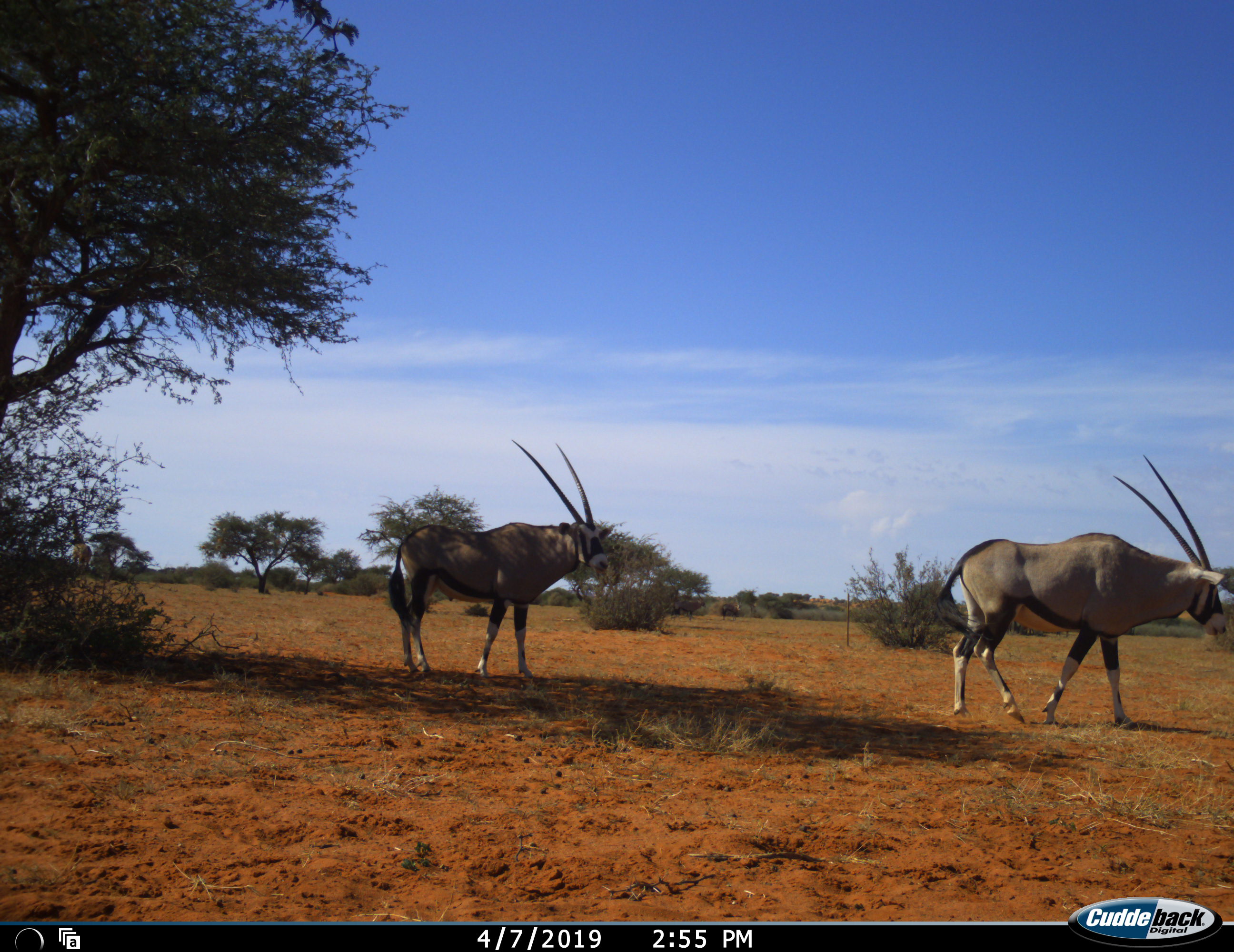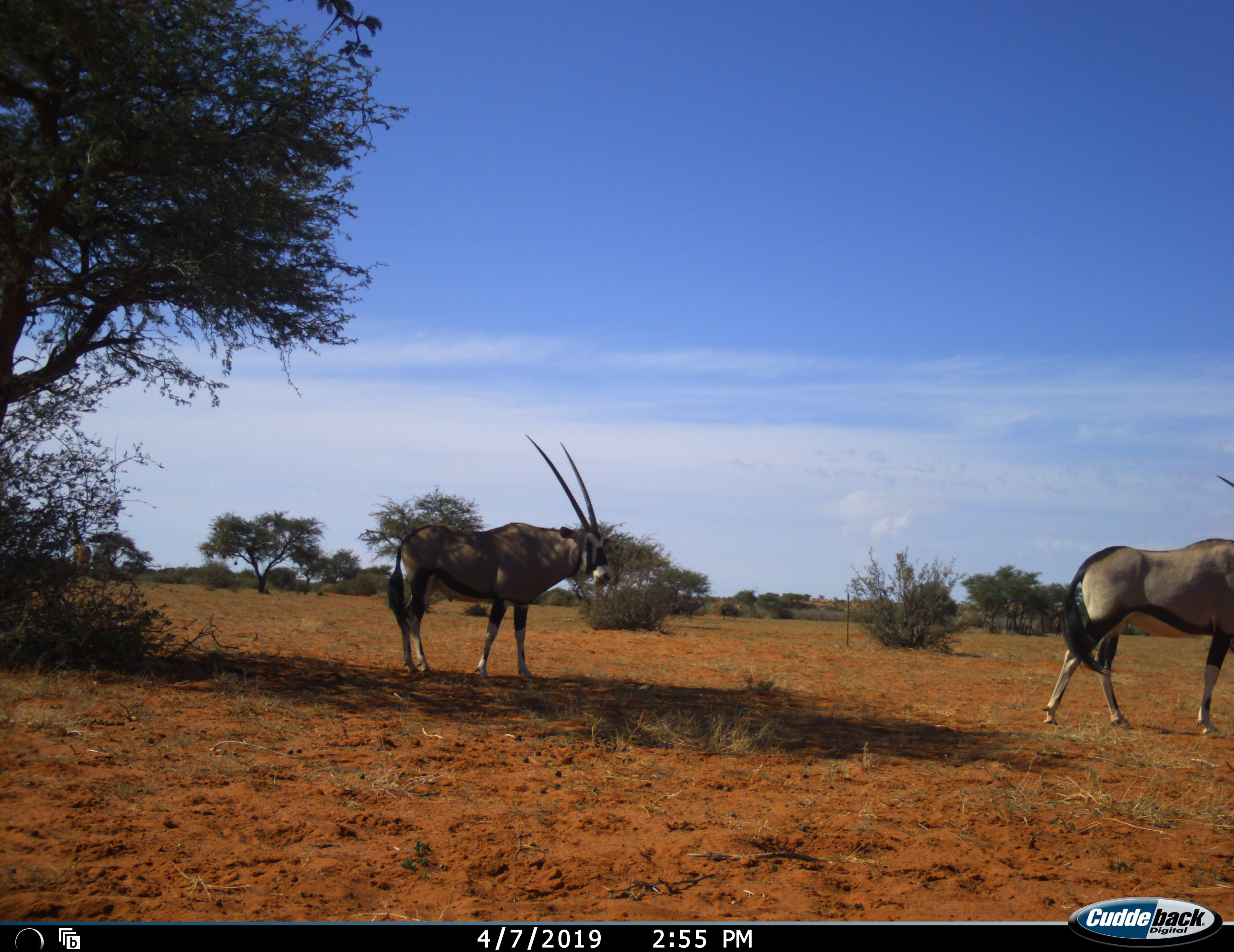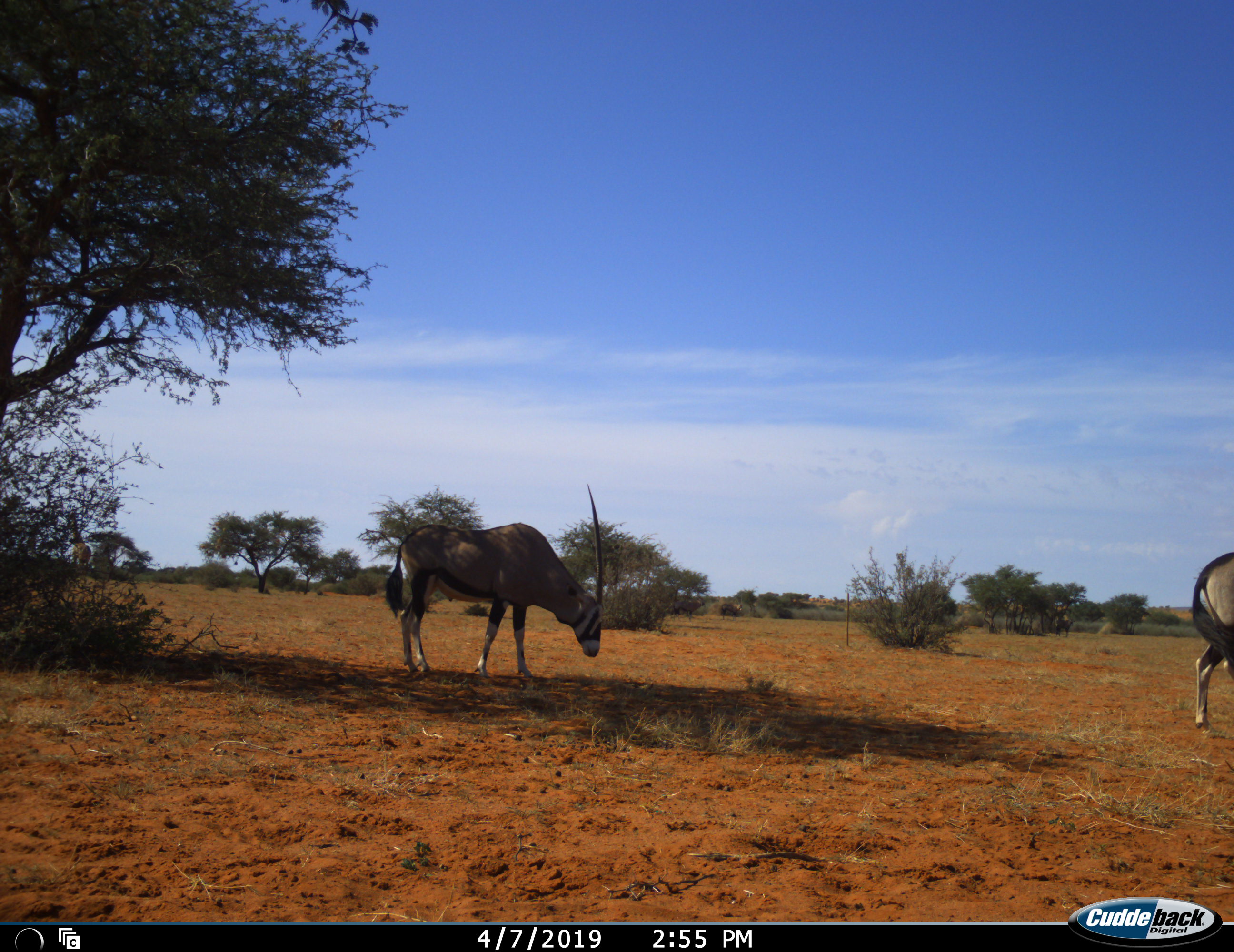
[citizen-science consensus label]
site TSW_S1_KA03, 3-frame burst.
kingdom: Animalia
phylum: Chordata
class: Mammalia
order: Artiodactyla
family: Bovidae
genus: Oryx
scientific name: Oryx gazella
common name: gemsbok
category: oryx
Oryx (gemsbok) (Oryx gazella), count 2. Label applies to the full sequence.